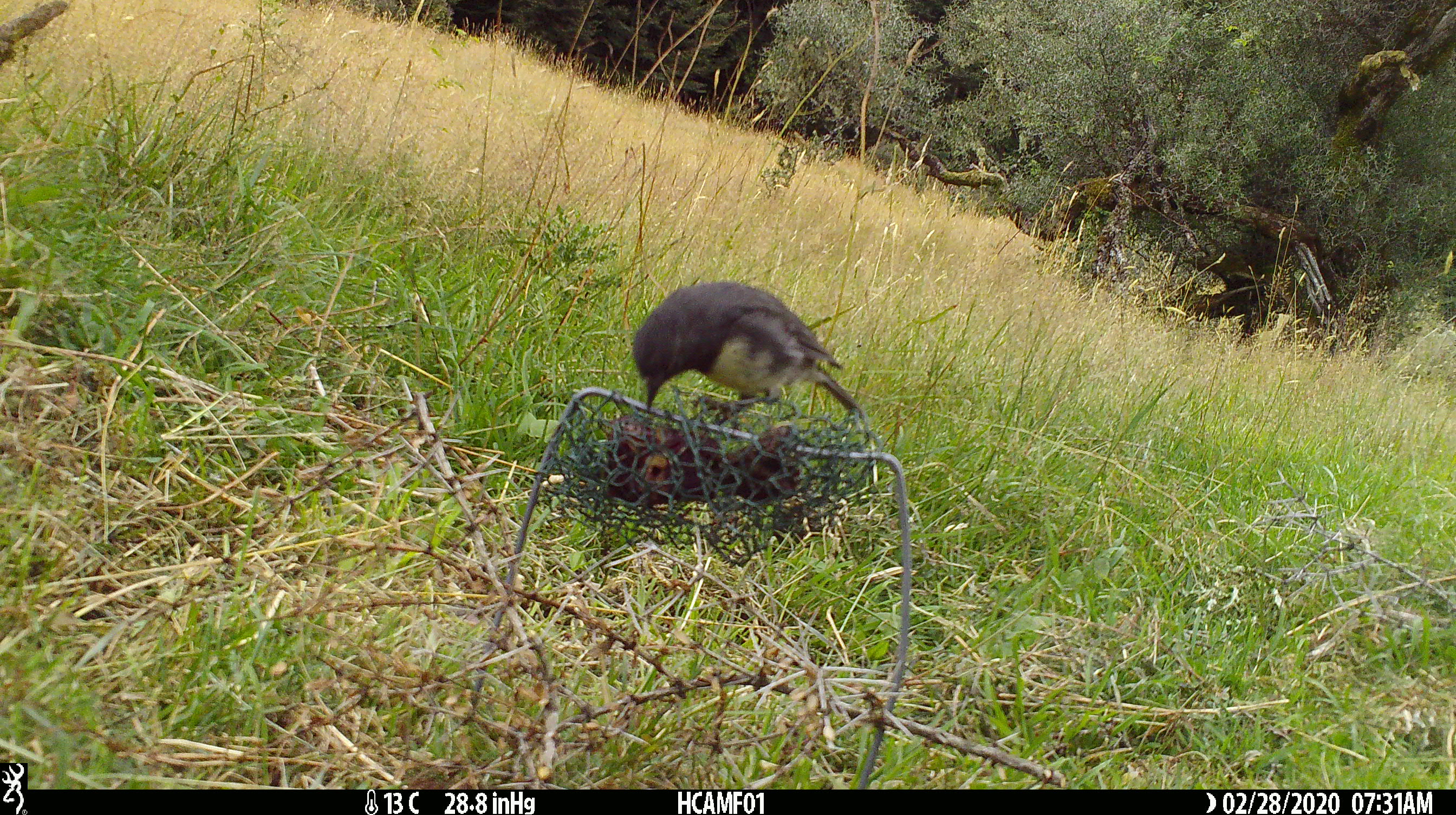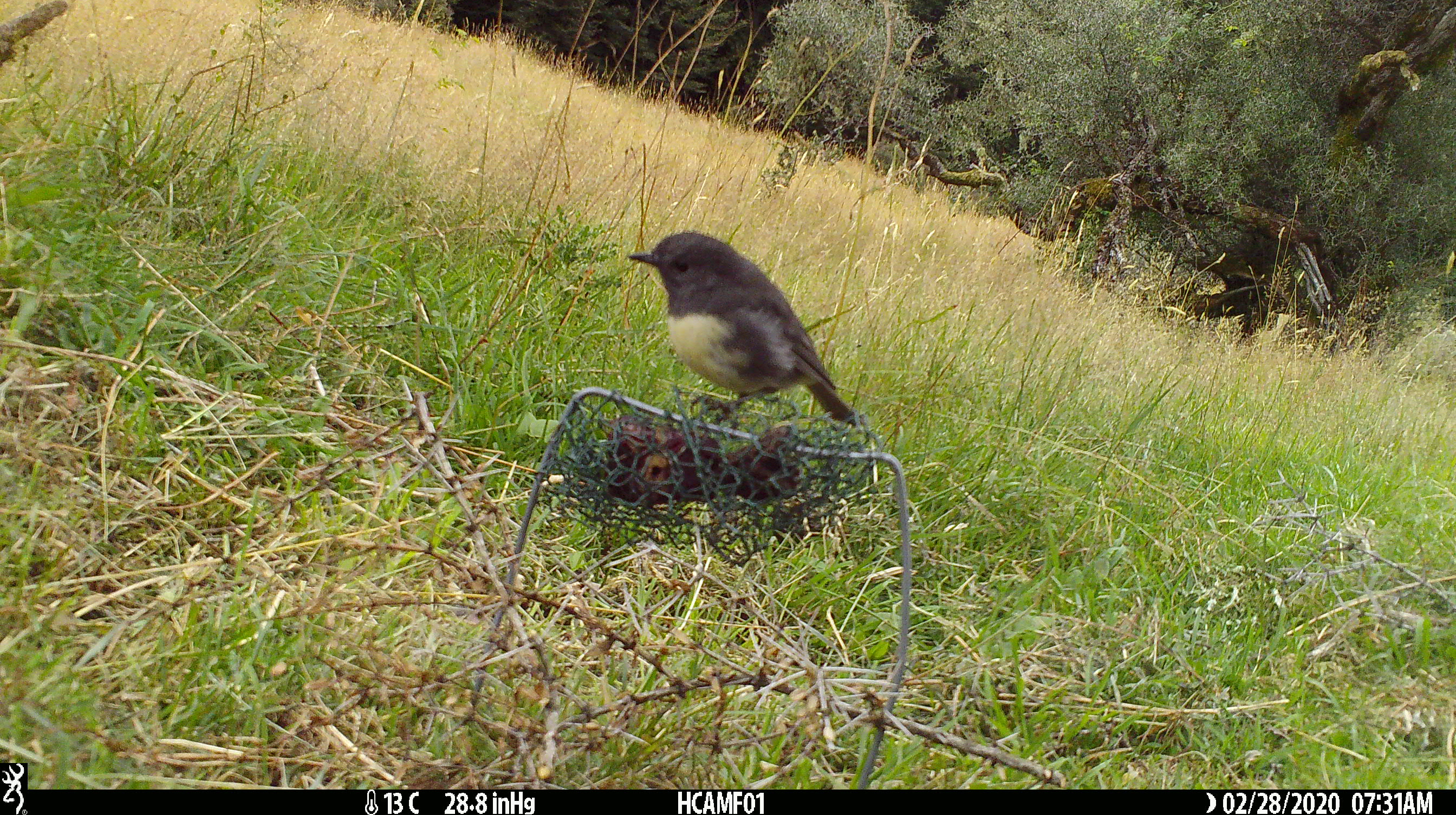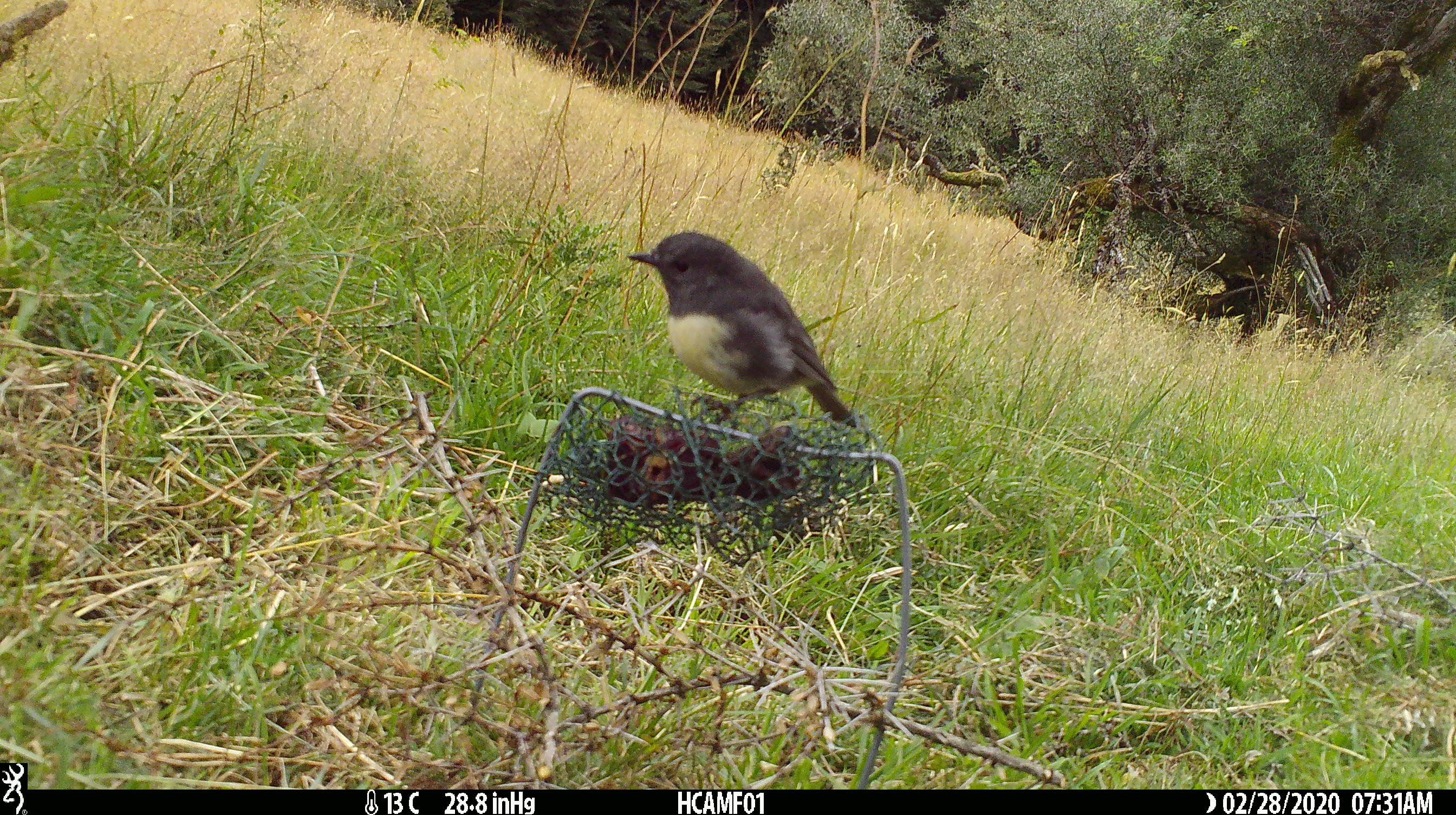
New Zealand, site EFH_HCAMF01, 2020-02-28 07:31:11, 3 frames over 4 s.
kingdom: Animalia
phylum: Chordata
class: Aves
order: Passeriformes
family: Petroicidae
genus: Petroica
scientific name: Petroica australis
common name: new zealand robin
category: robin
Robin (new zealand robin) (Petroica australis).